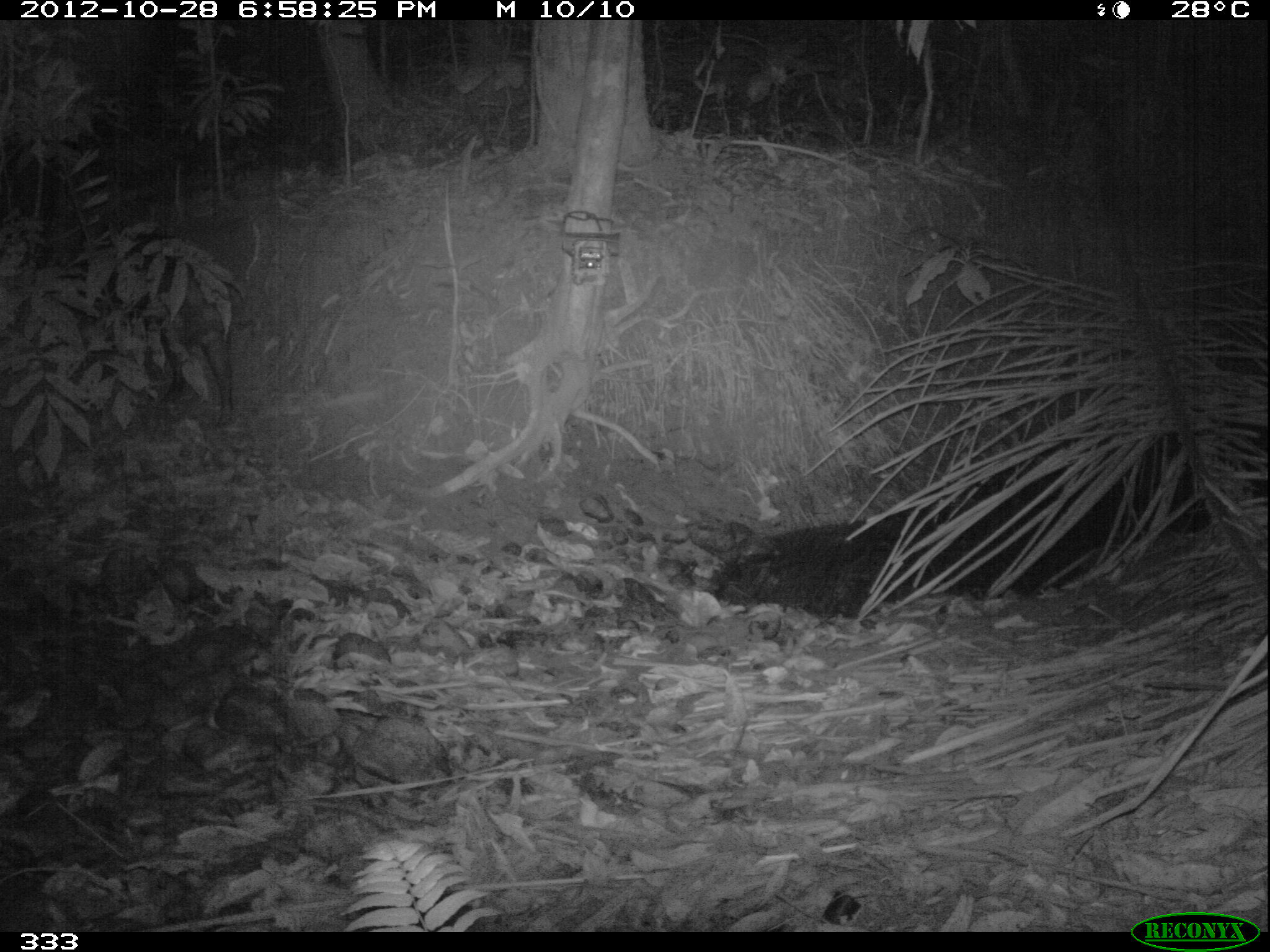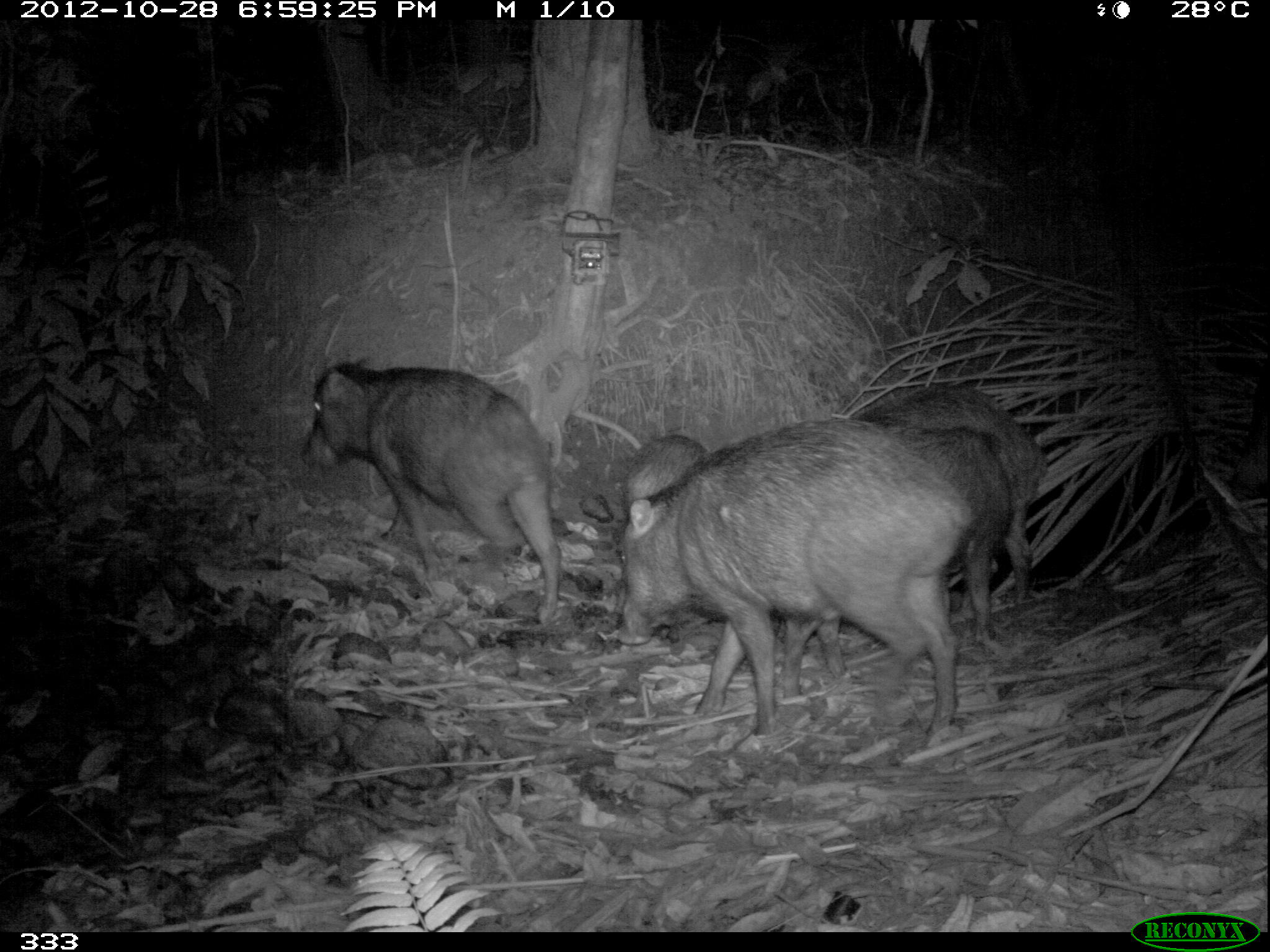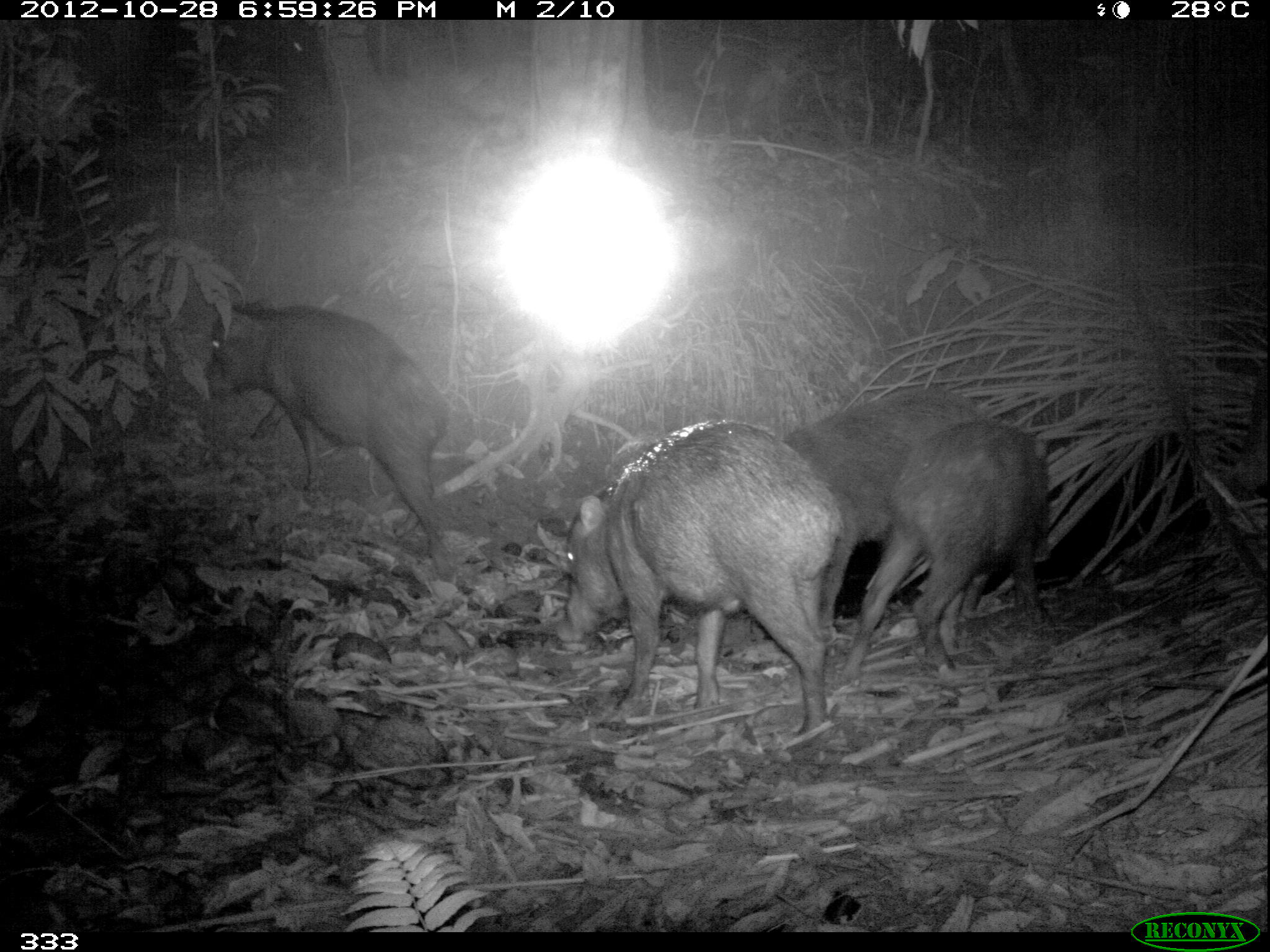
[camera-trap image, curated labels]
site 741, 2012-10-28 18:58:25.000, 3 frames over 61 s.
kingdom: Animalia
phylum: Chordata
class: Mammalia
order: Artiodactyla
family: Tayassuidae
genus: Tayassu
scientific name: Tayassu pecari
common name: white-lipped peccary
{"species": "Tayassu pecari (white-lipped peccary)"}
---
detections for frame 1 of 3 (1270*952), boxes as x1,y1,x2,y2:
tayassu pecari: 96,227,240,429